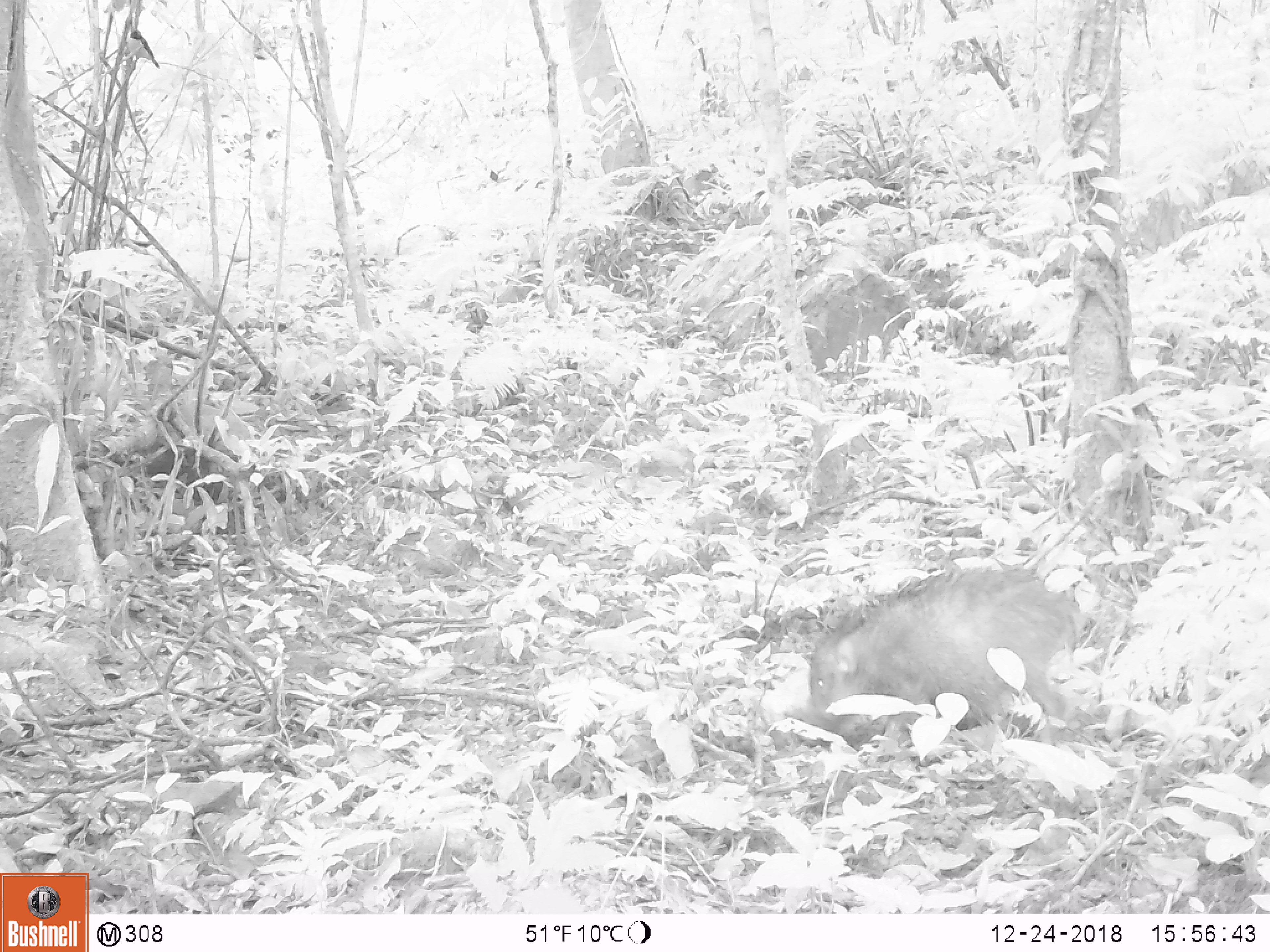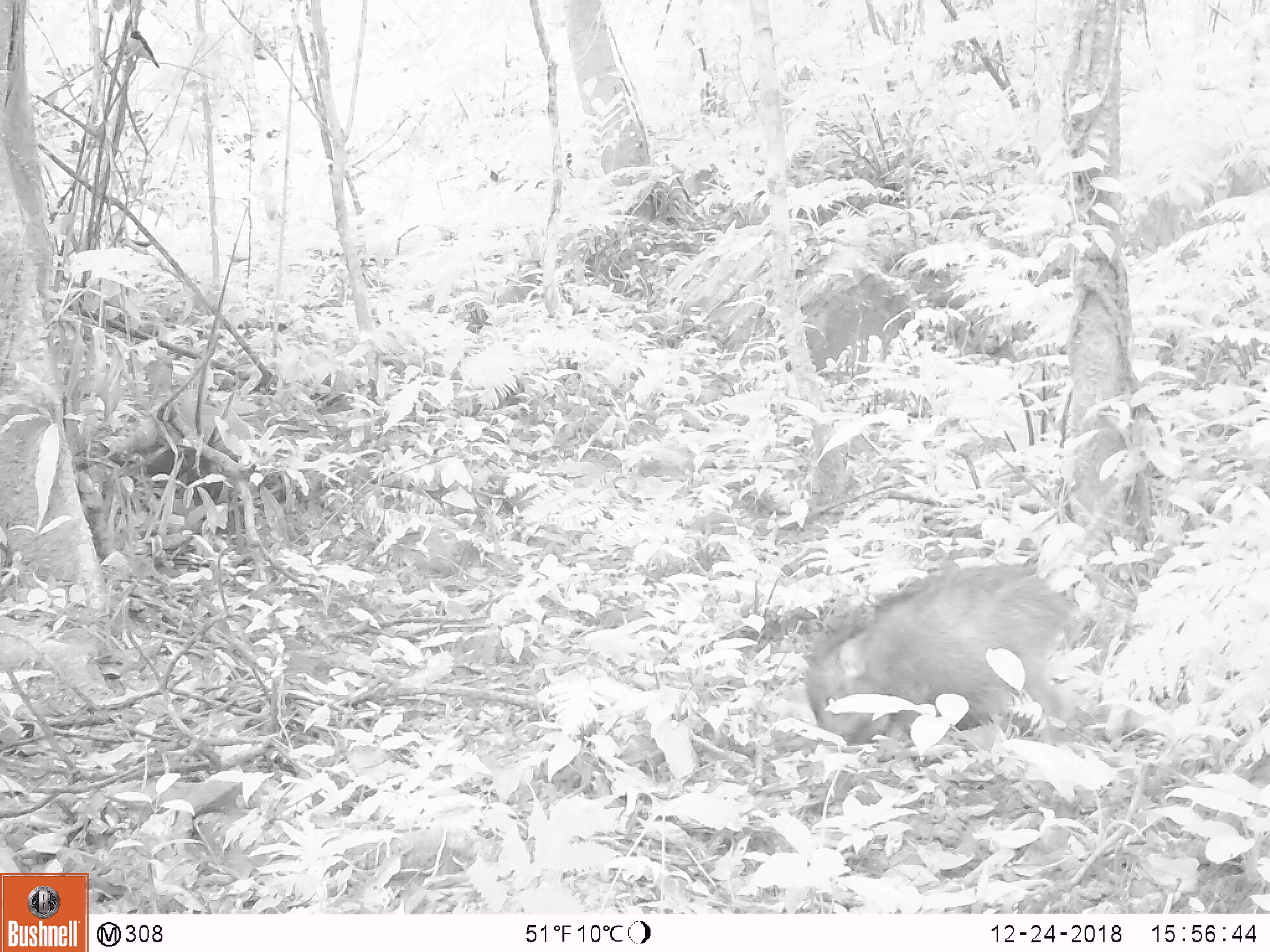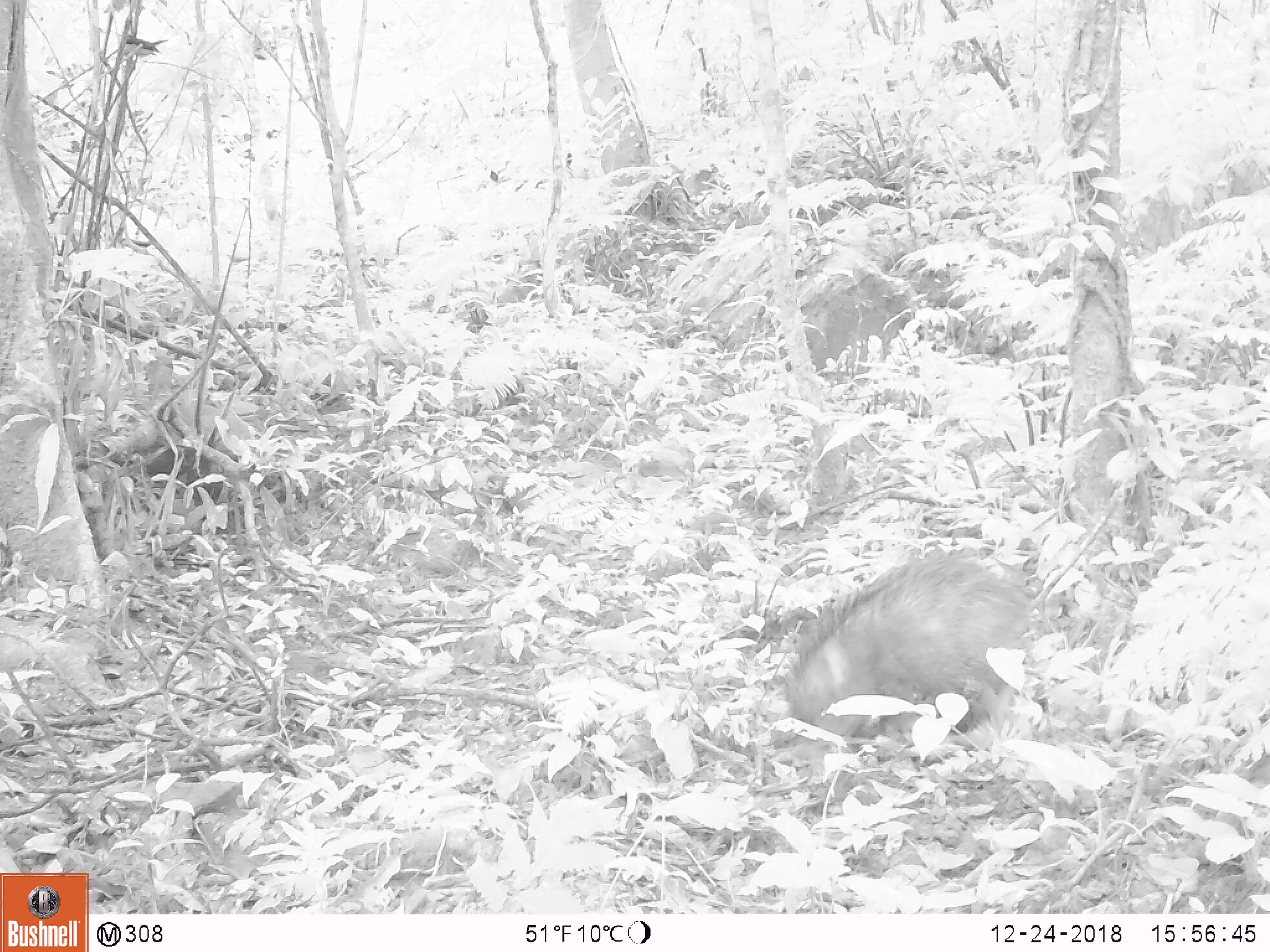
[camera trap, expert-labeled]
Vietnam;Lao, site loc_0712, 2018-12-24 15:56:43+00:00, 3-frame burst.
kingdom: Animalia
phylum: Chordata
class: Mammalia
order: Artiodactyla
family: Suidae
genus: Sus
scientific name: Sus scrofa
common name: eurasian wild pig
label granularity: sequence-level